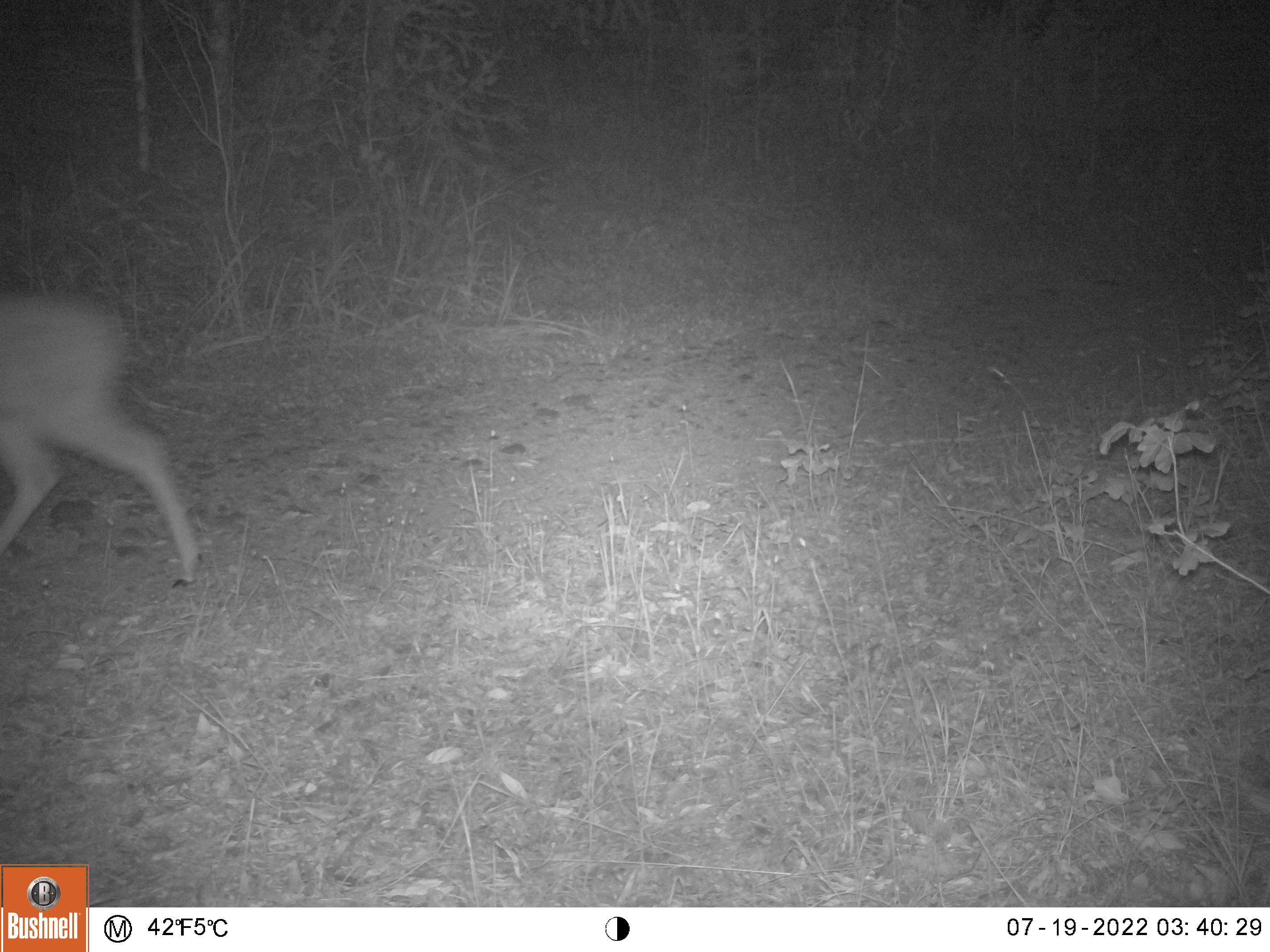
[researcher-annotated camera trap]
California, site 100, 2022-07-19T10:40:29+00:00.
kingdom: Animalia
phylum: Chordata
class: Mammalia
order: Artiodactyla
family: Cervidae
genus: Odocoileus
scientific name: Odocoileus hemionus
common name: mule deer